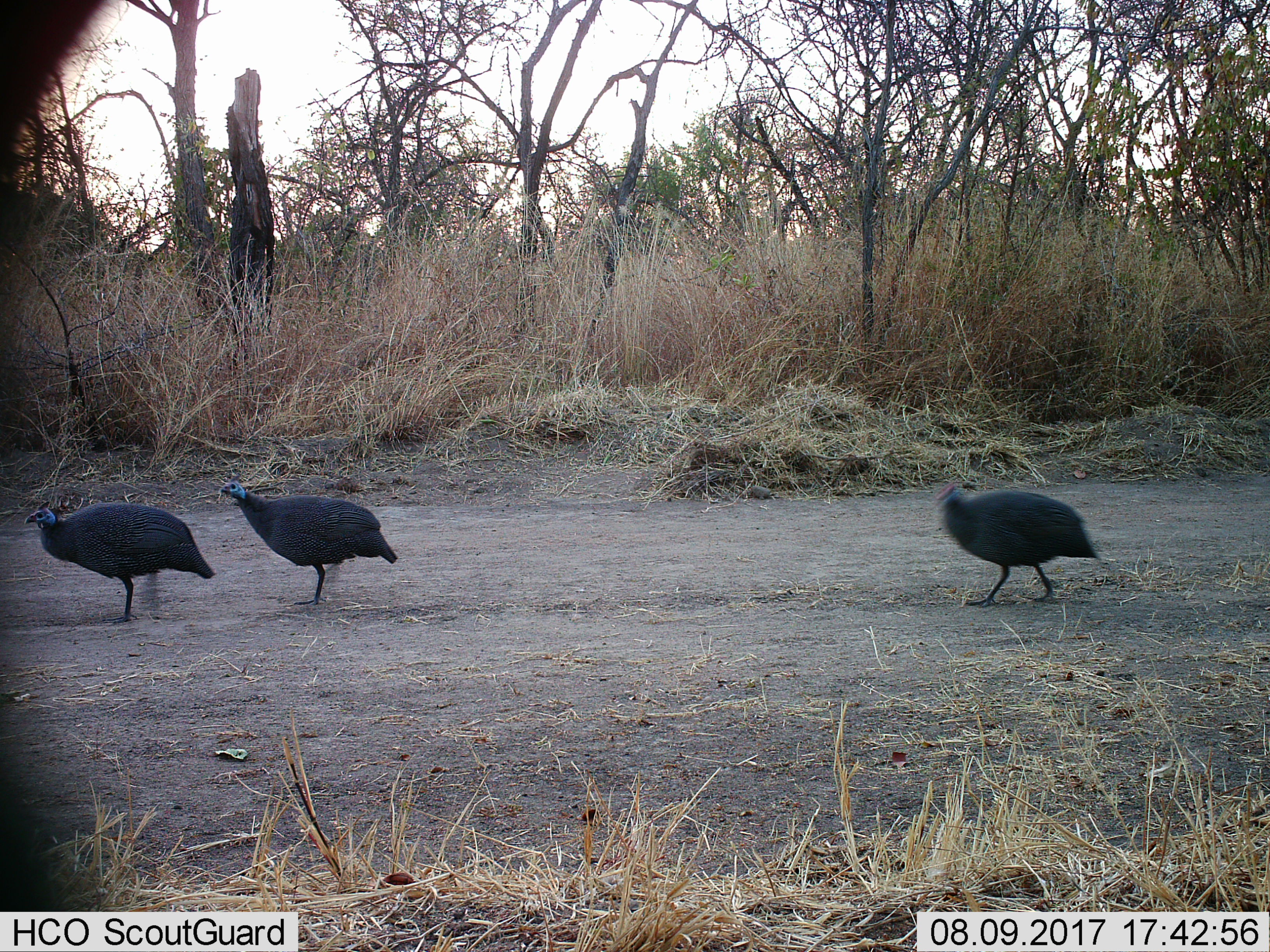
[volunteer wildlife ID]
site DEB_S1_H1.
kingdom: Animalia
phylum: Chordata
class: Aves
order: Galliformes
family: Numididae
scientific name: Numididae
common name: guineafowl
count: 3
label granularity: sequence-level